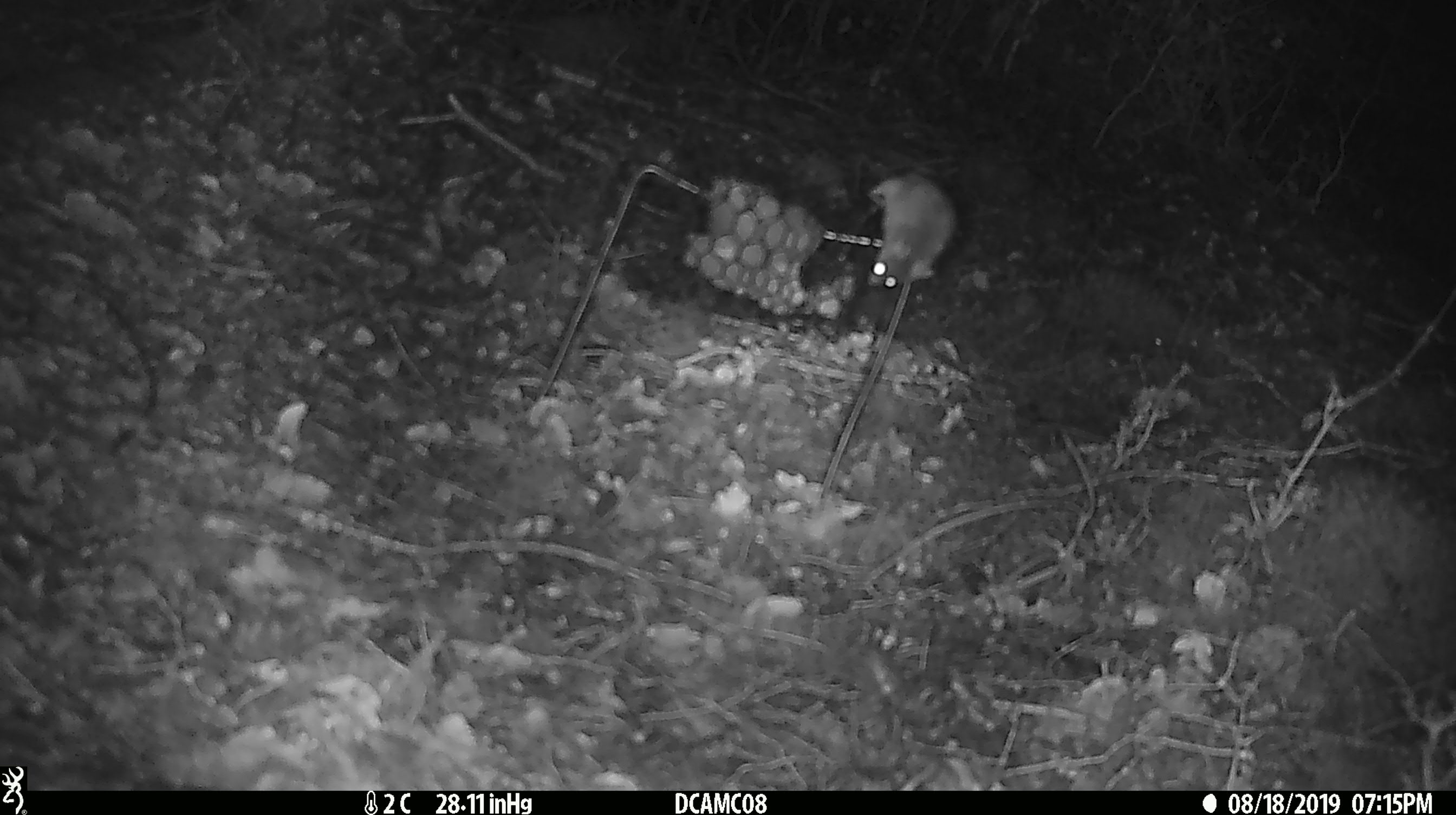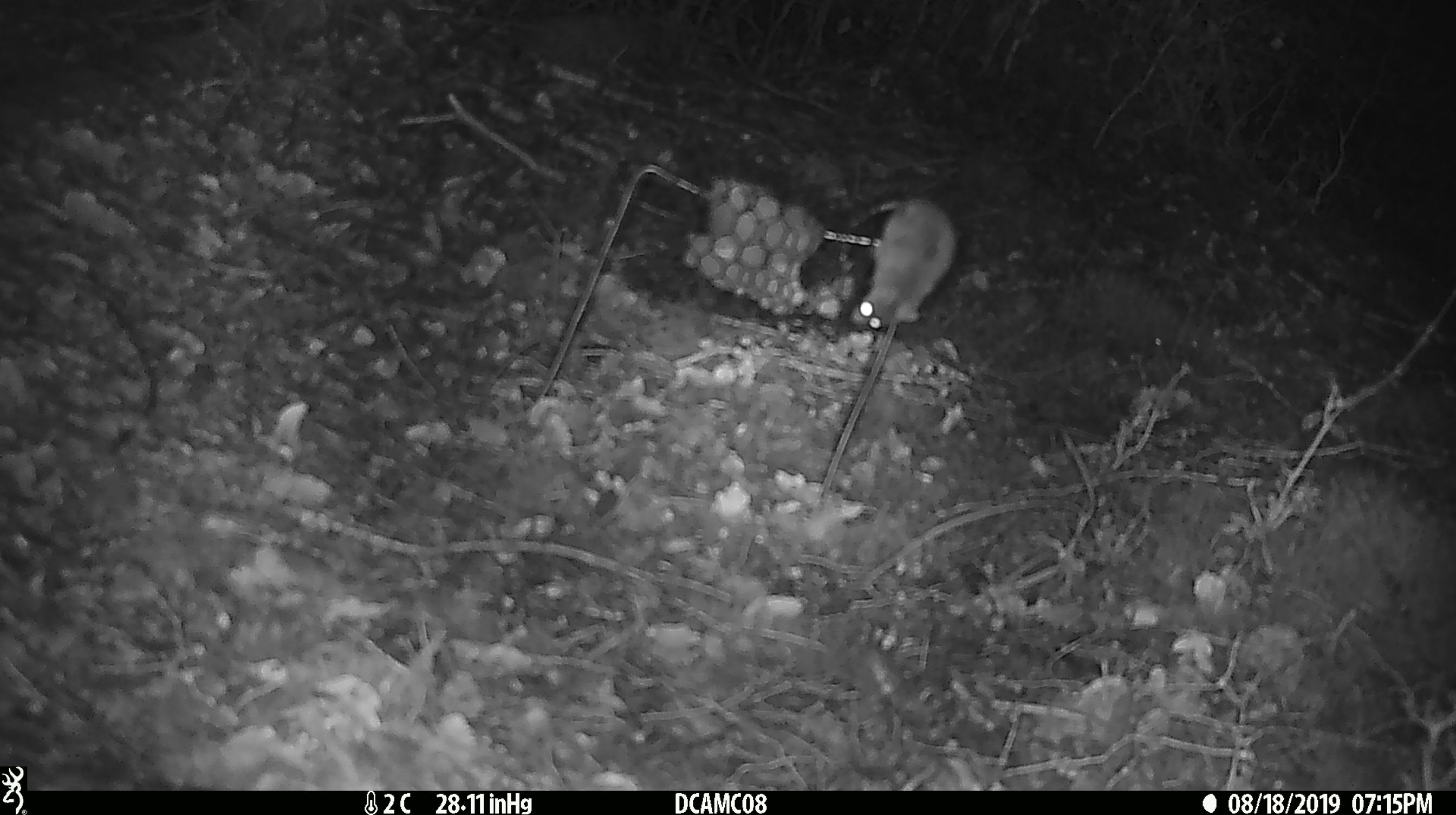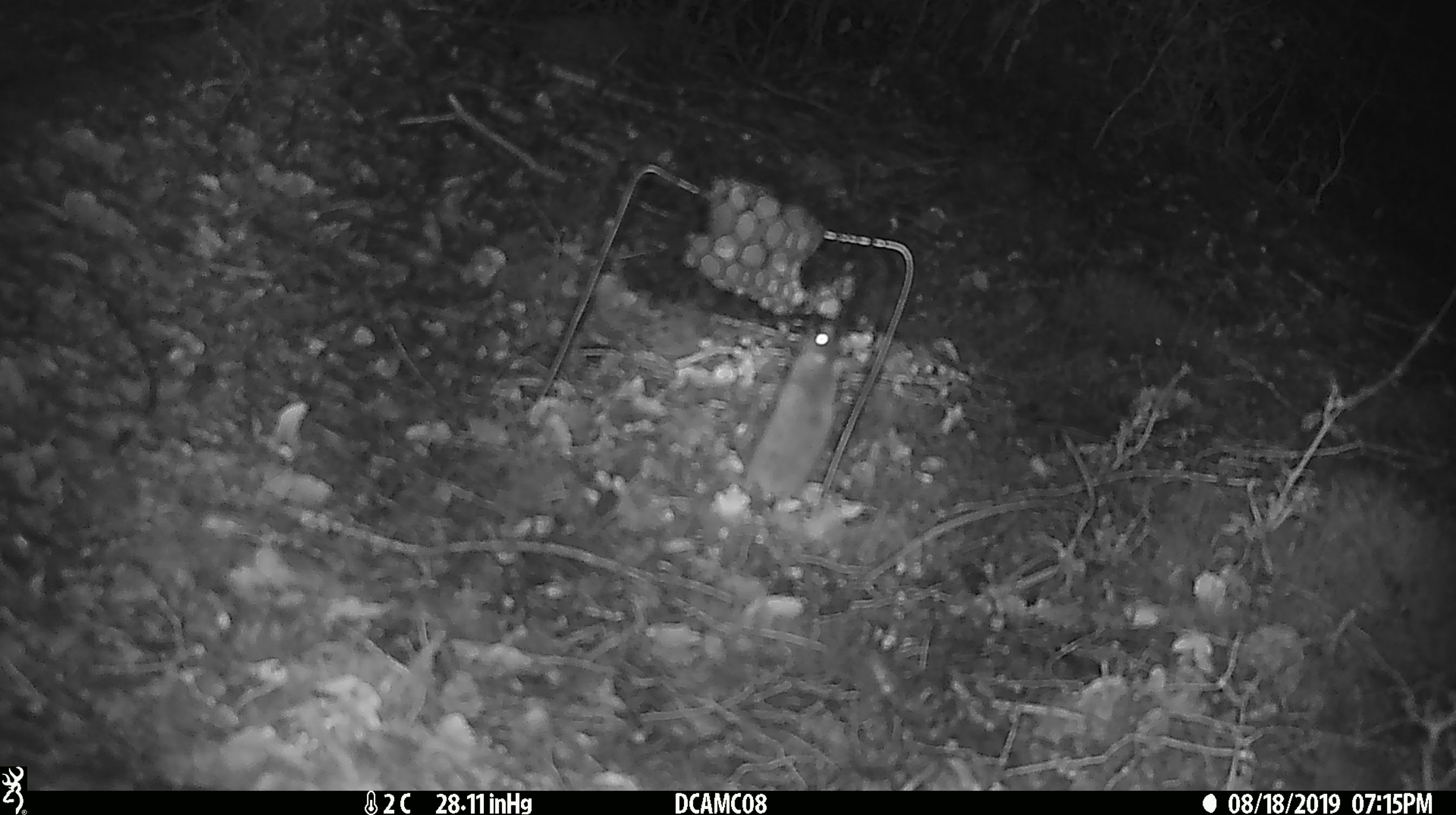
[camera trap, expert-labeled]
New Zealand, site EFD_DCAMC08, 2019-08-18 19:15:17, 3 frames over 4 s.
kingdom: Animalia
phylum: Chordata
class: Mammalia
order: Rodentia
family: Muridae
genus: Mus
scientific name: Mus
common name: mouse